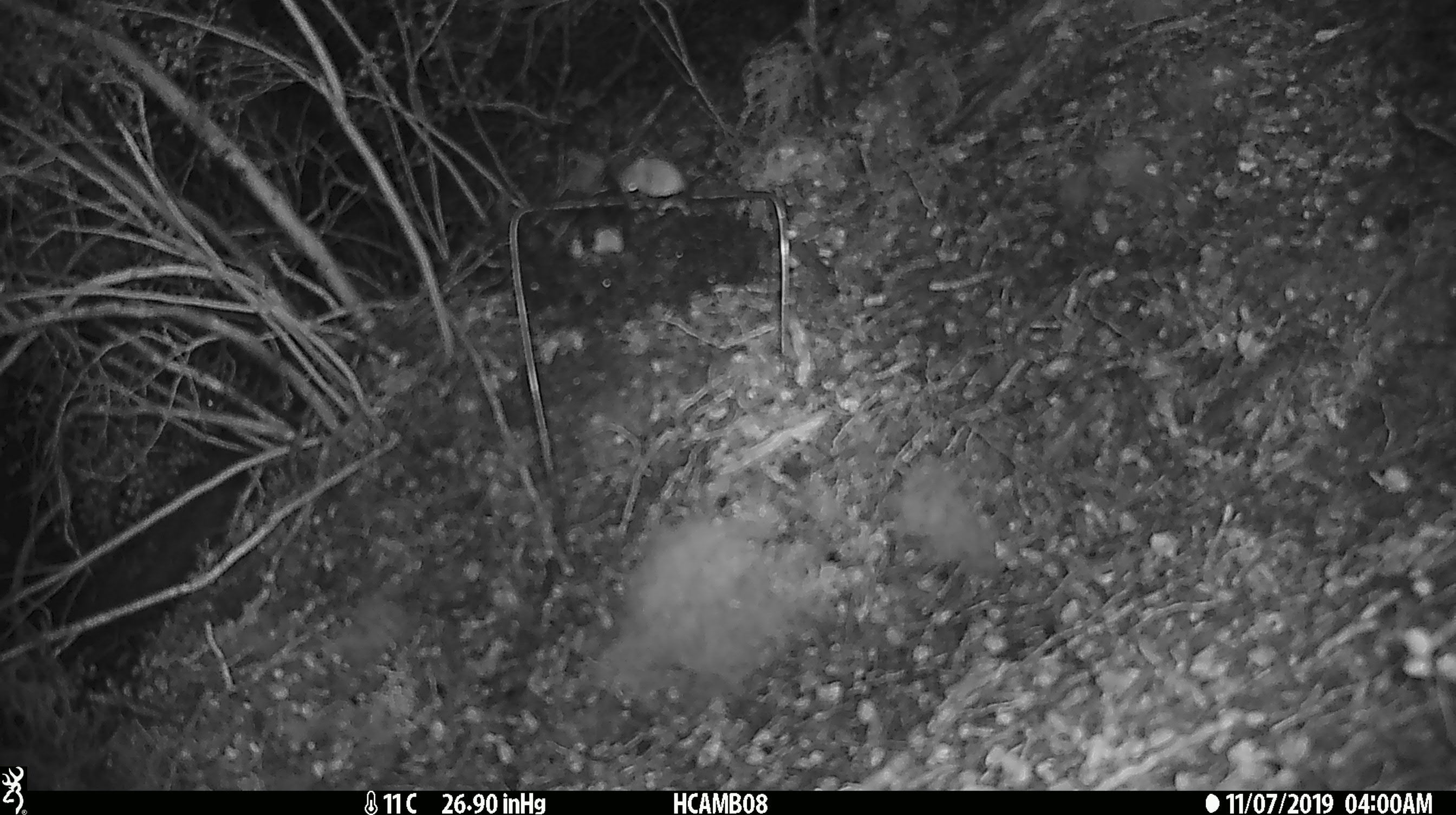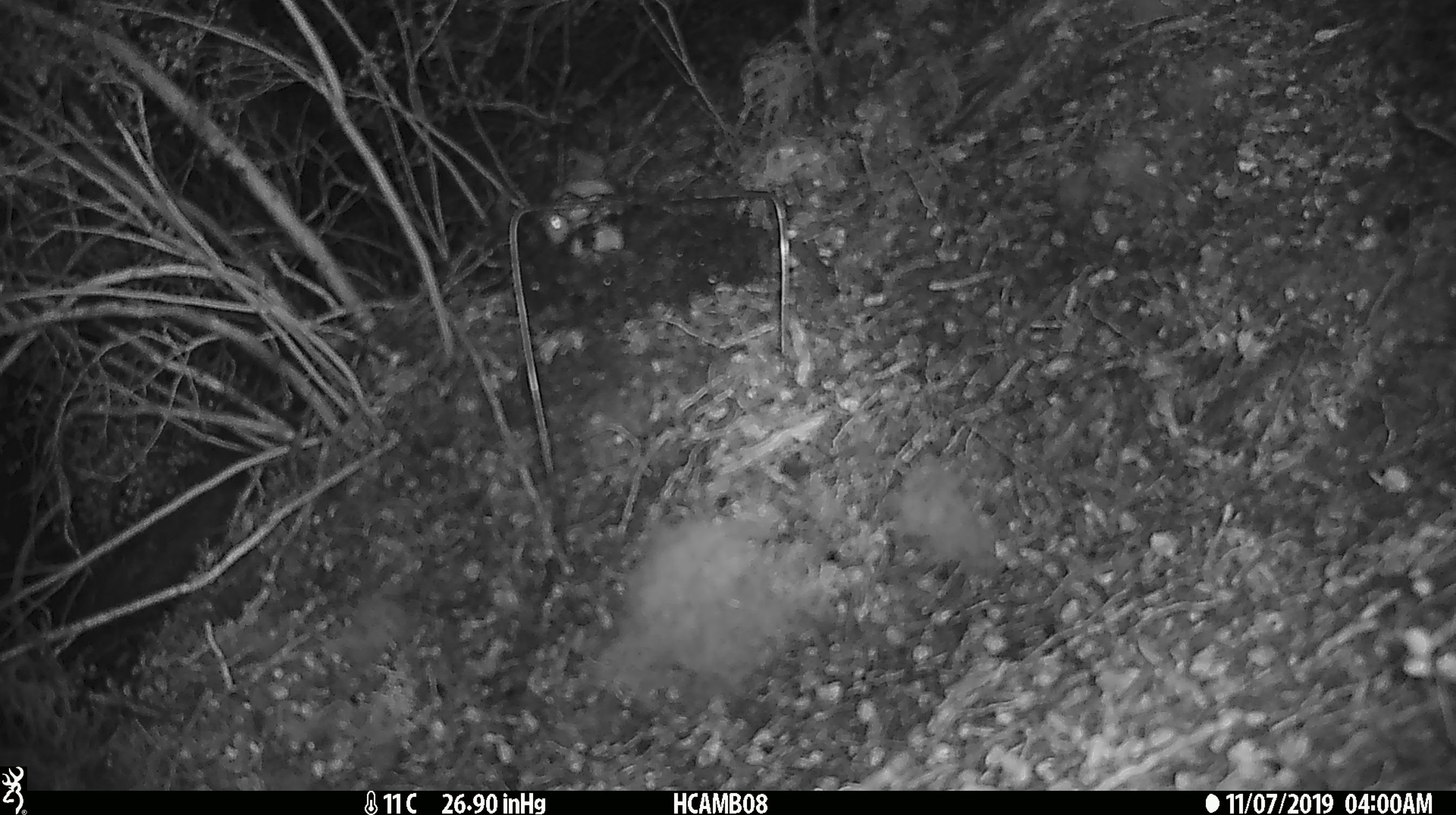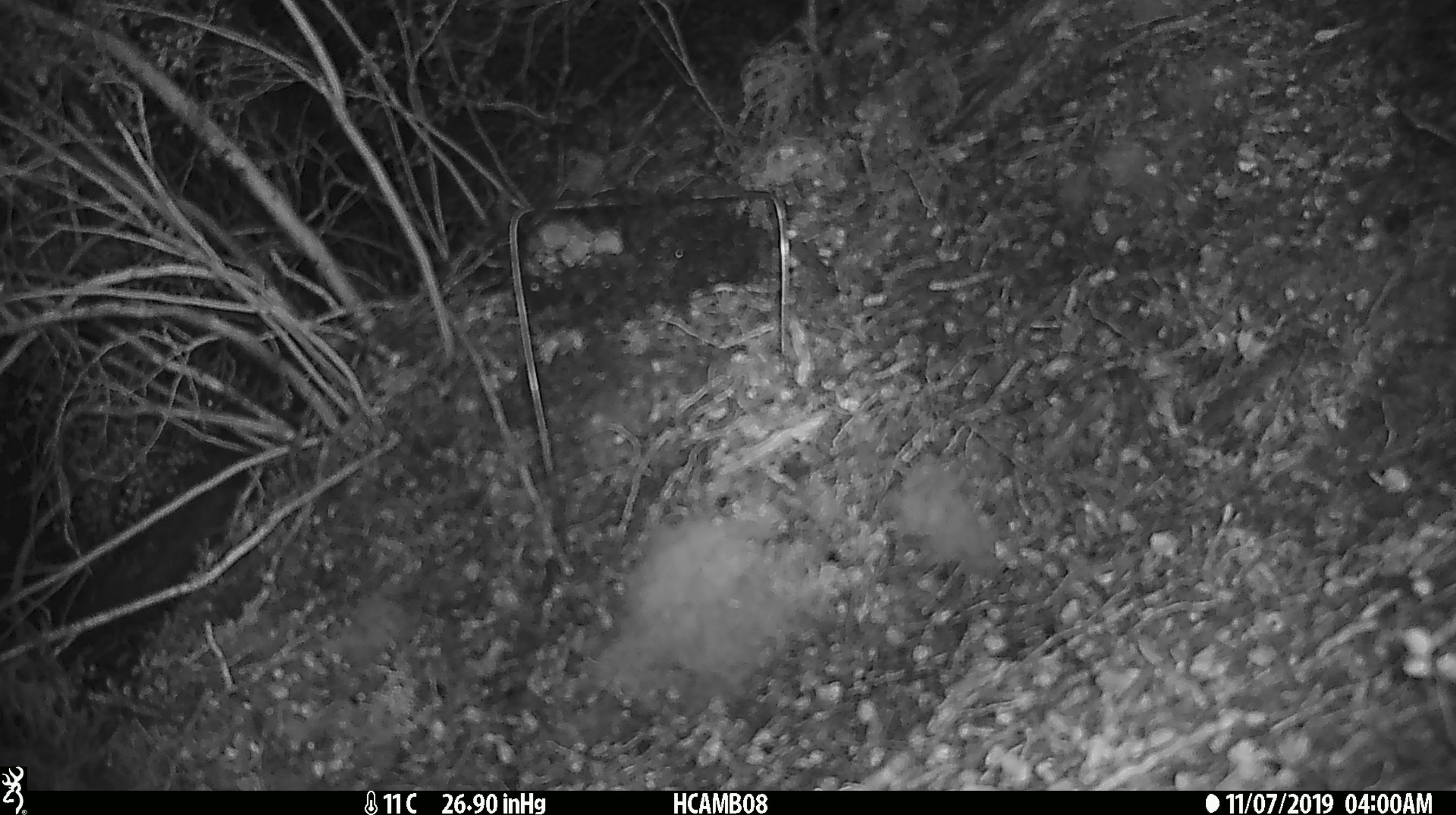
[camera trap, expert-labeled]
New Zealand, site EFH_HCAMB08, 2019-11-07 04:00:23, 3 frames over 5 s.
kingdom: Animalia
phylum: Chordata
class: Mammalia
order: Rodentia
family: Muridae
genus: Mus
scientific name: Mus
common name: mouse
Mouse (Mus).